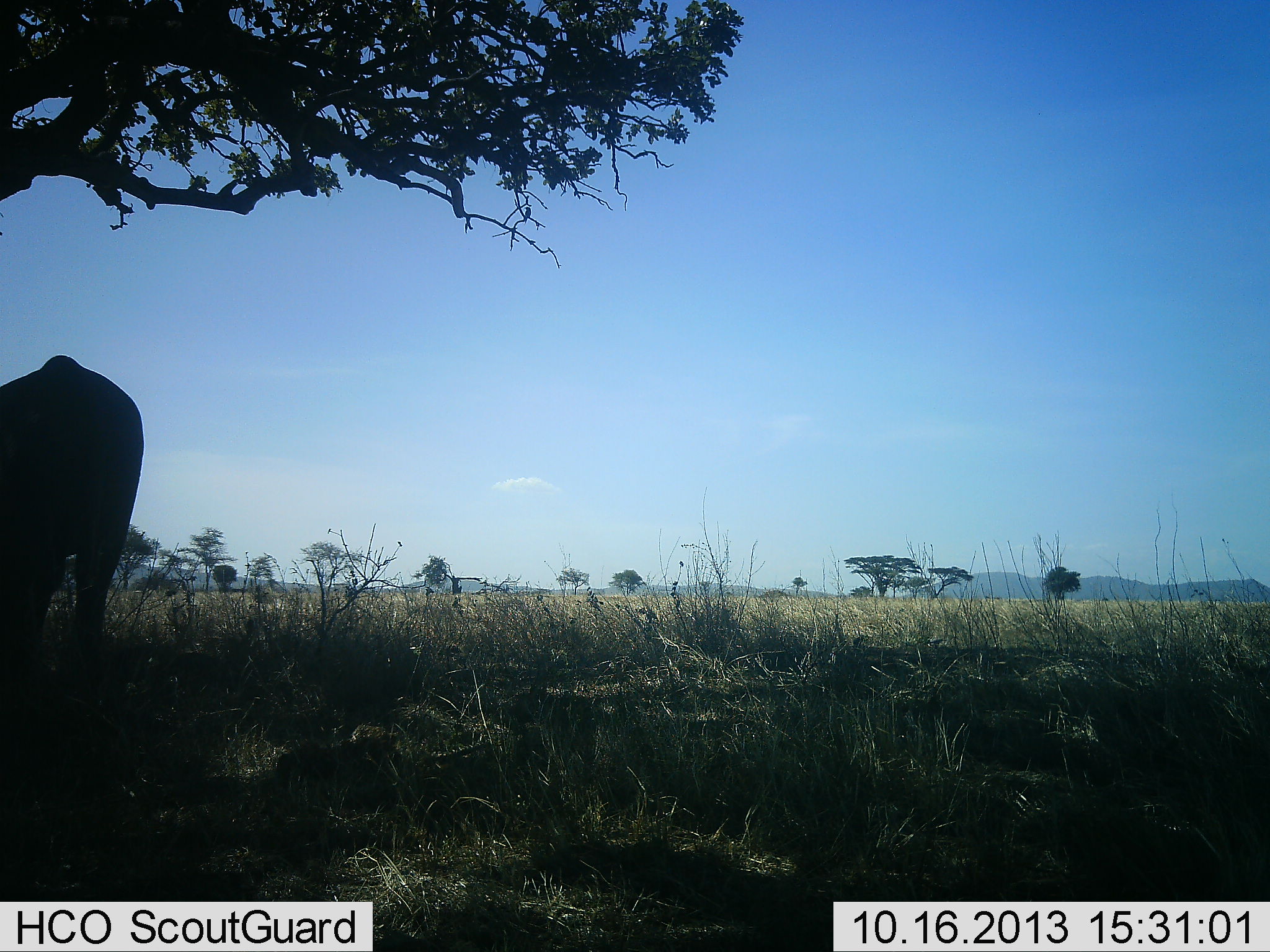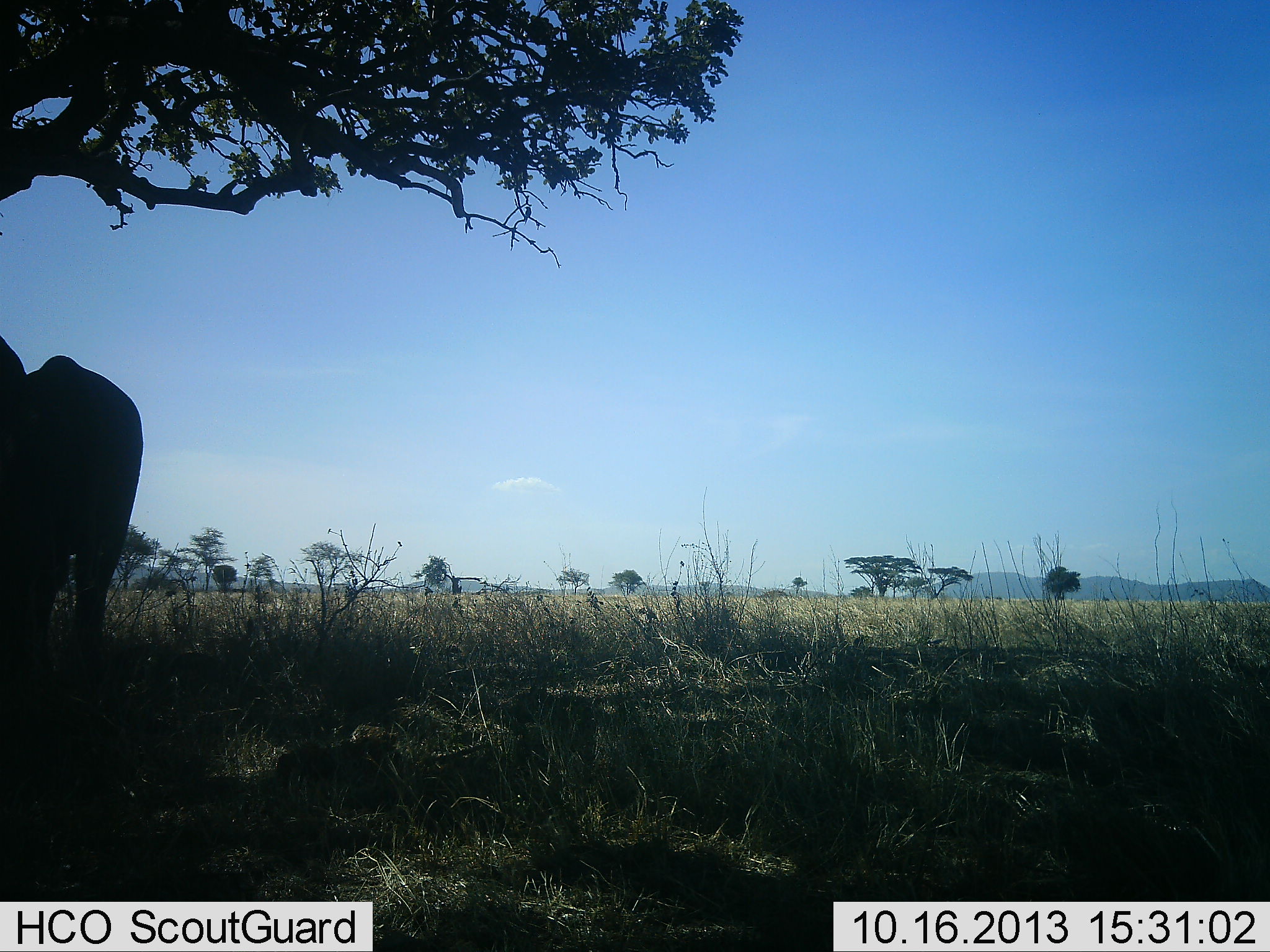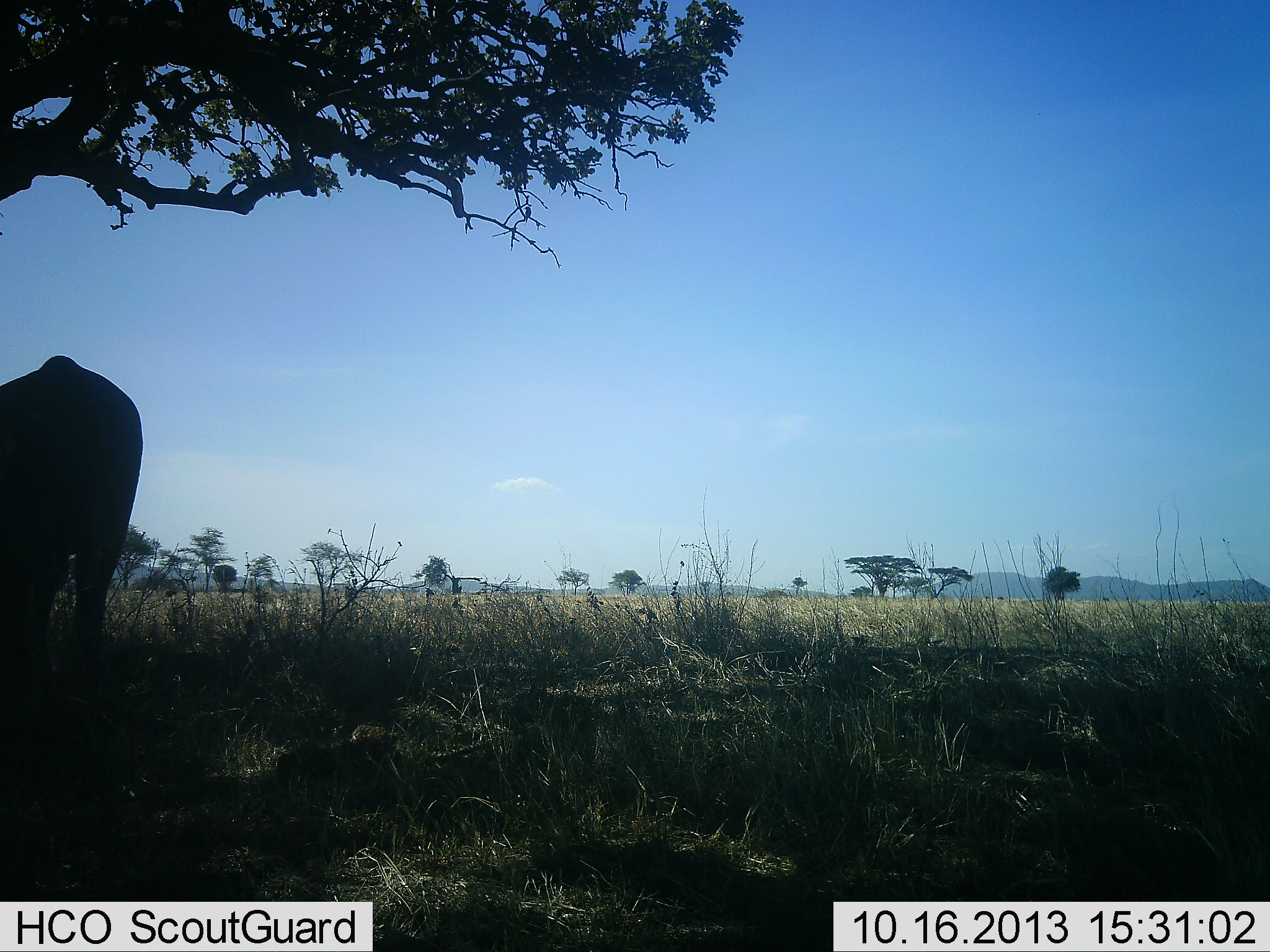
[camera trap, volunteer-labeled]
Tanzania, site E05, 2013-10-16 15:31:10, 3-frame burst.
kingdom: Animalia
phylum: Chordata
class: Mammalia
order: Artiodactyla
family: Bovidae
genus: Connochaetes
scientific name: Connochaetes taurinus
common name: blue wildebeest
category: wildebeest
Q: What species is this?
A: Wildebeest (blue wildebeest) (Connochaetes taurinus).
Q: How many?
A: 2.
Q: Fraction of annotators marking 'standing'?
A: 78%.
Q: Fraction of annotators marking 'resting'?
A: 0%.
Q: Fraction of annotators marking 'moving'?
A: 0%.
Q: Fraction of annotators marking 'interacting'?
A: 0%.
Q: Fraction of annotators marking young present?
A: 0%.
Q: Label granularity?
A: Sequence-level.